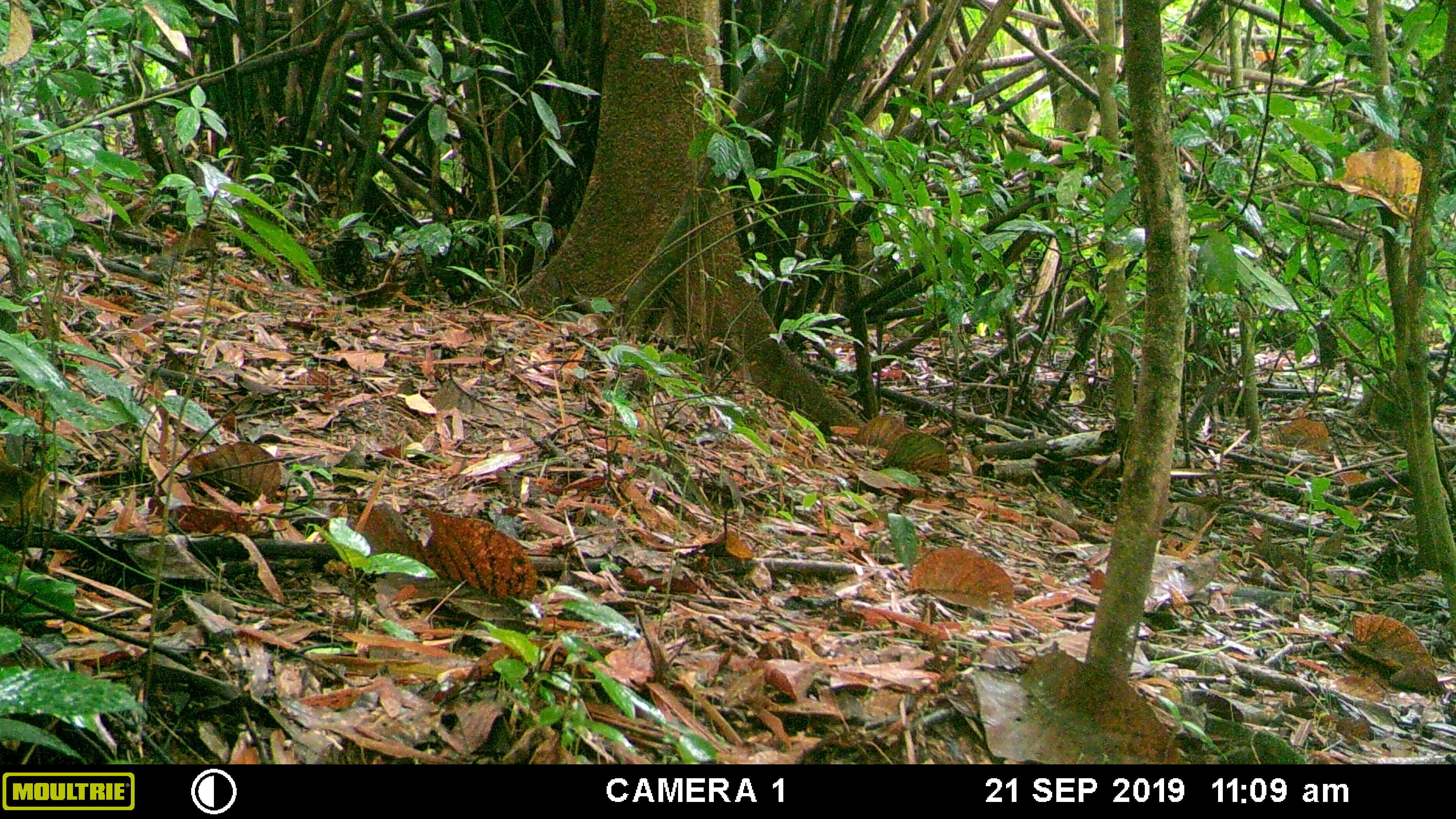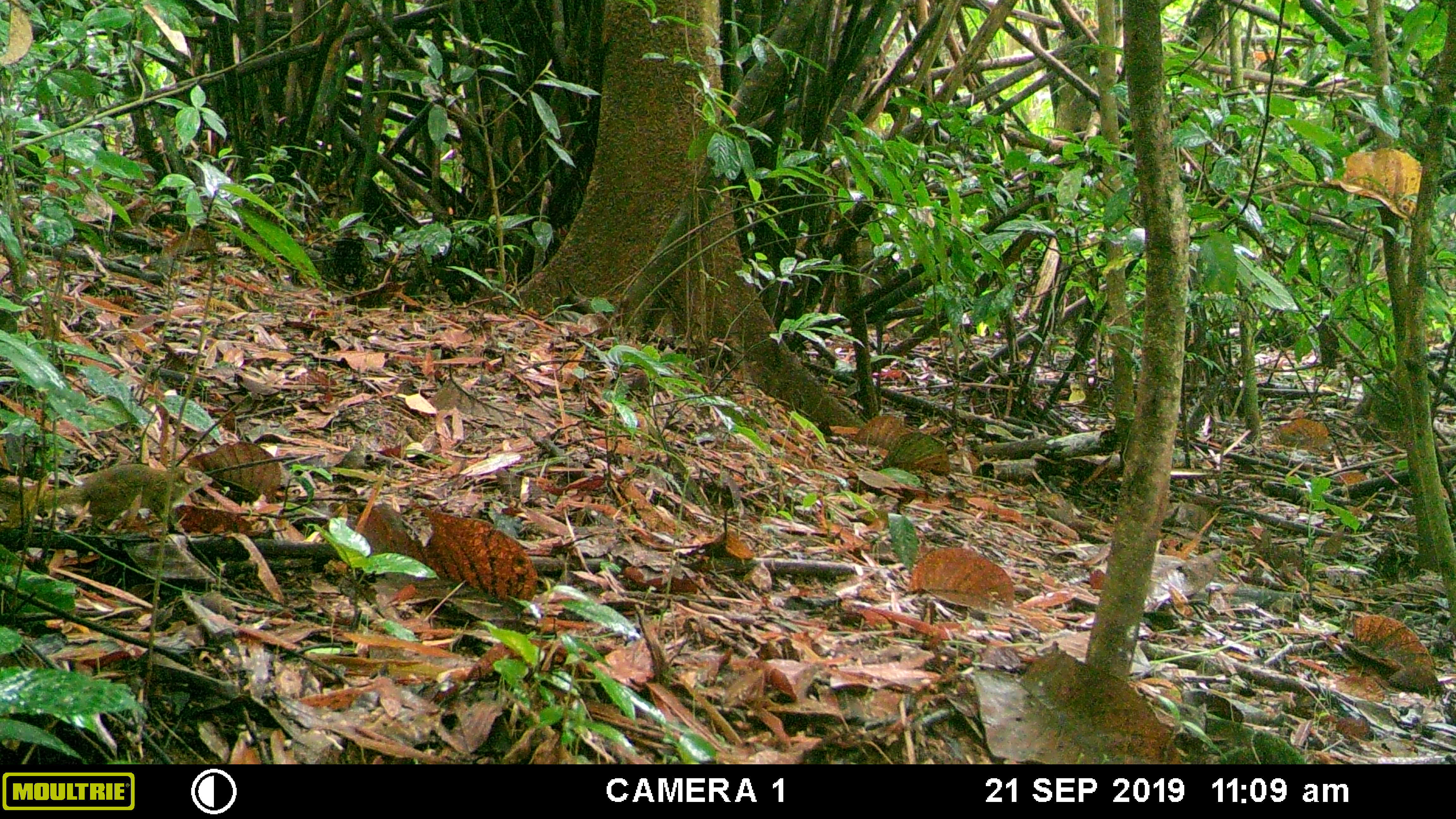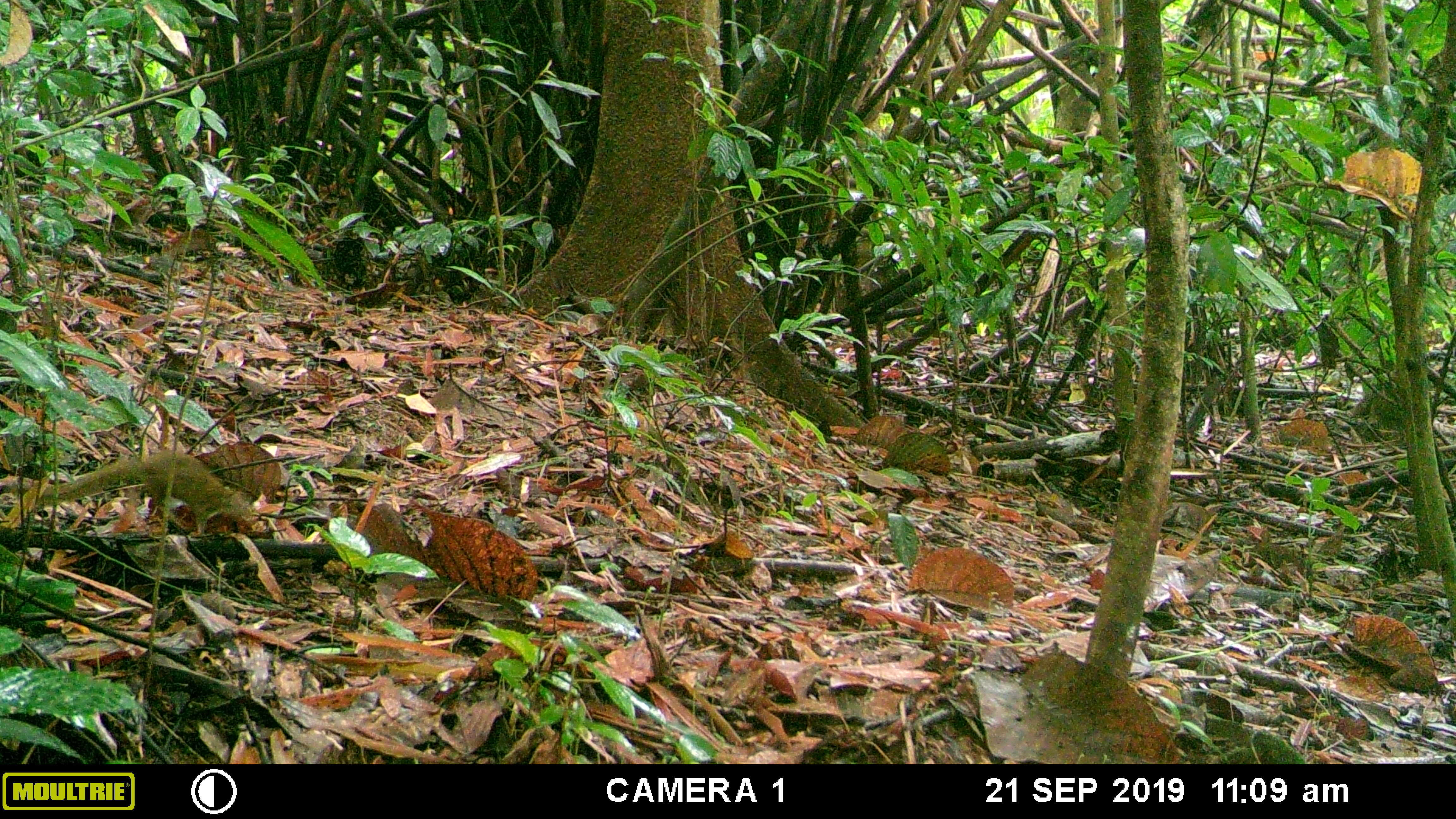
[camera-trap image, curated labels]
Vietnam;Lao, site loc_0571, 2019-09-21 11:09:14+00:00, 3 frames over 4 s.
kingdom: Animalia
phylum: Chordata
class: Mammalia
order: Scandentia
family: Tupaiidae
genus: Tupaia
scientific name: Tupaia belangeri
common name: northern treeshrew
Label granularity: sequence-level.